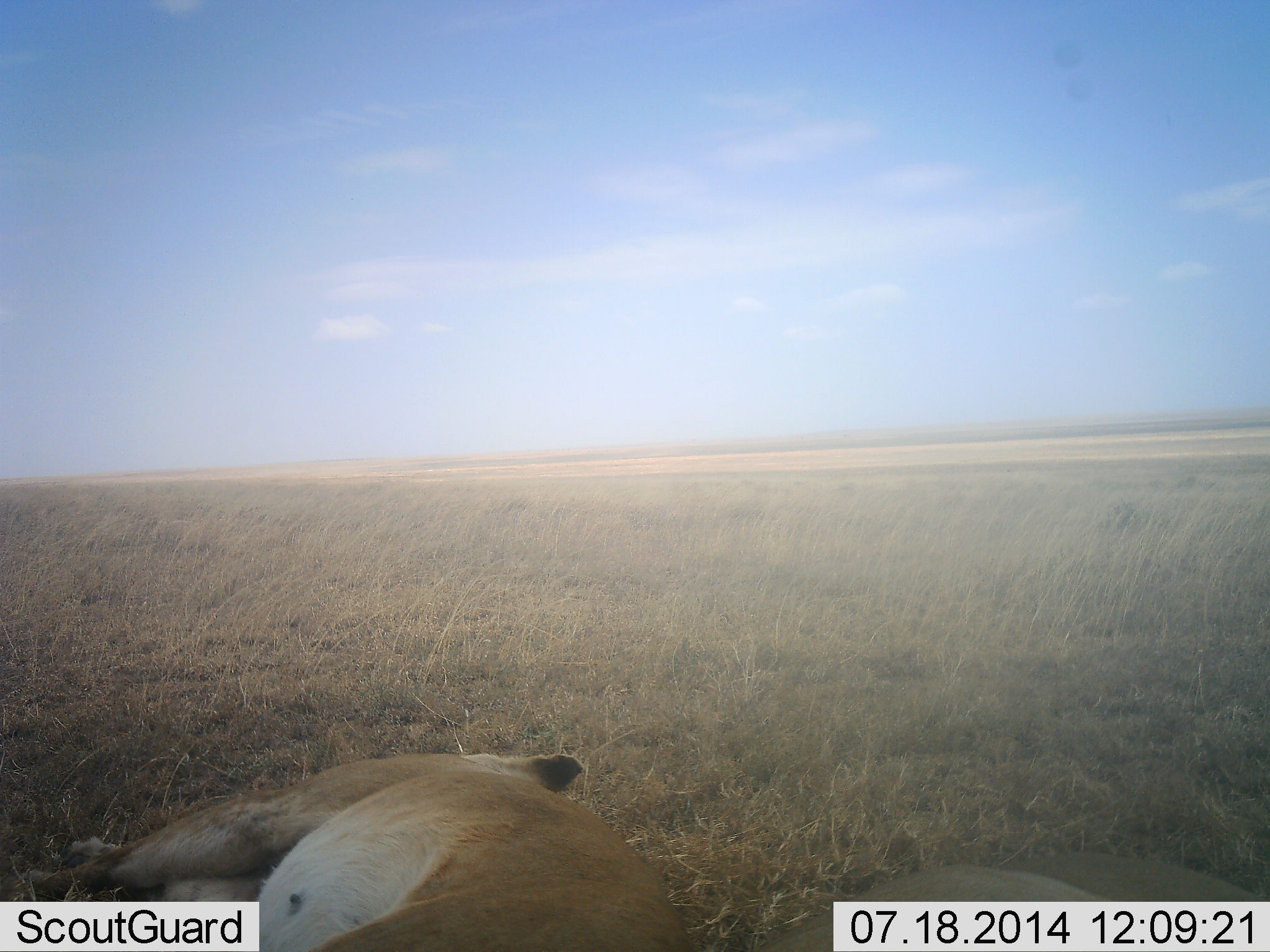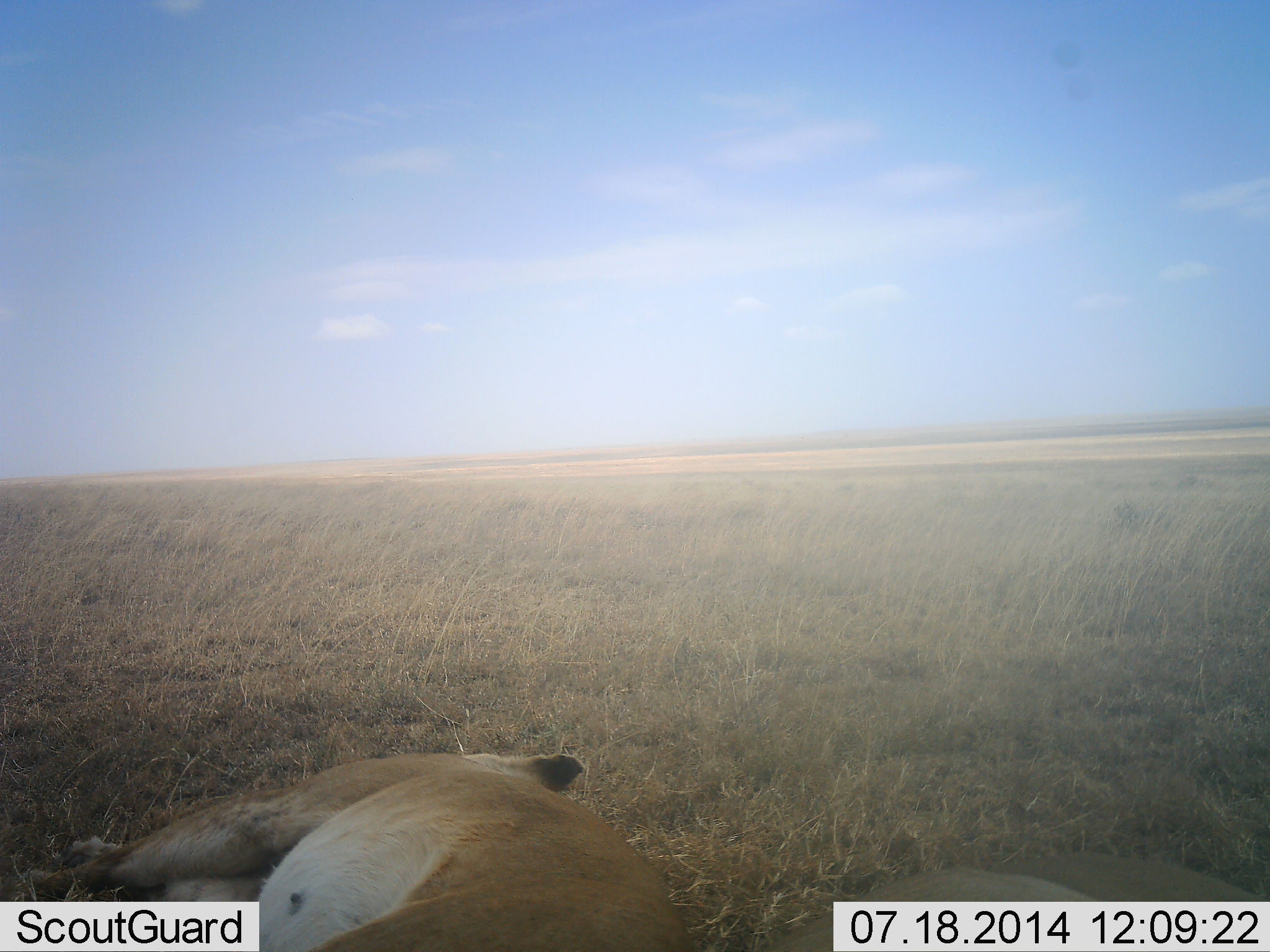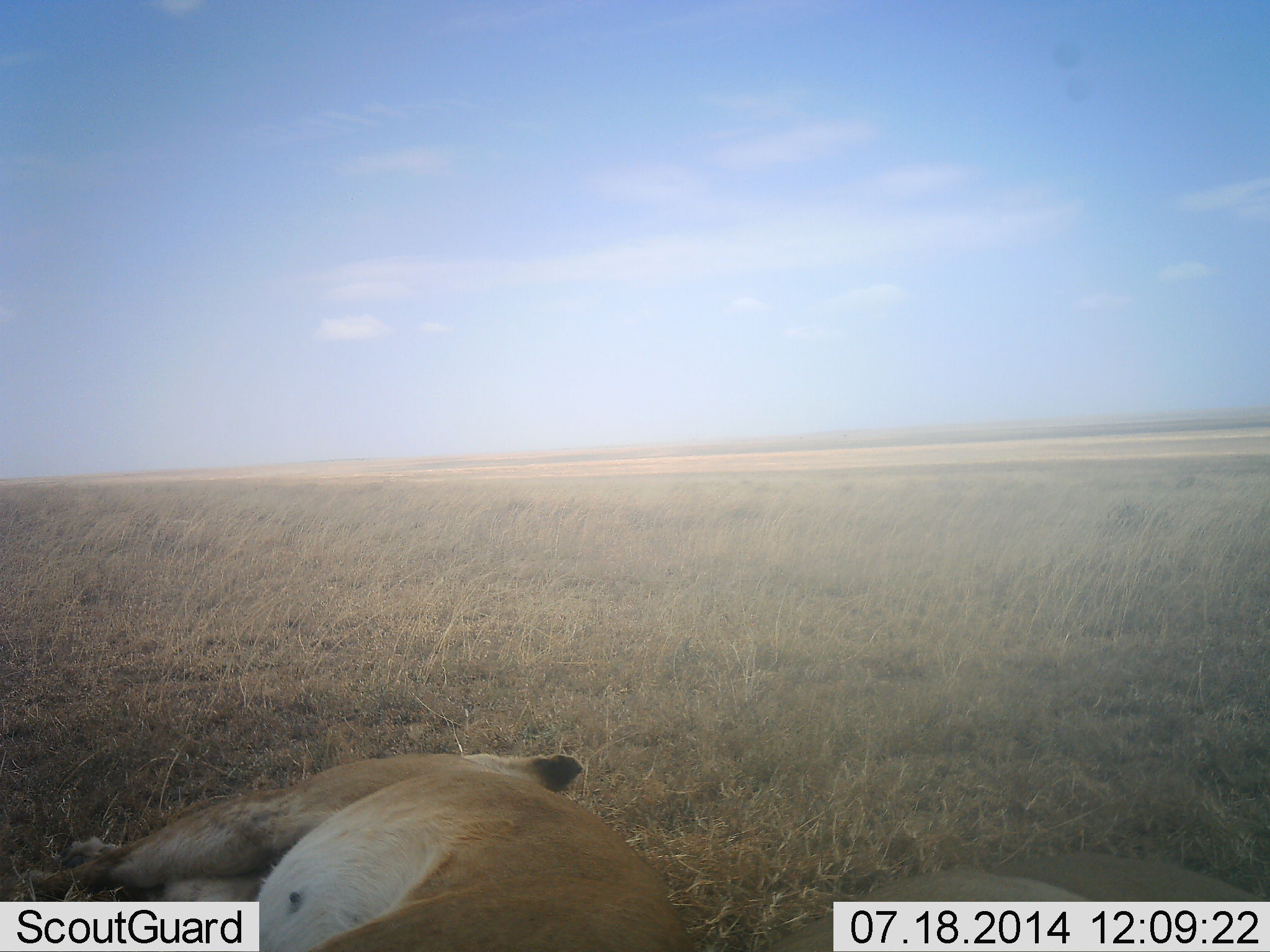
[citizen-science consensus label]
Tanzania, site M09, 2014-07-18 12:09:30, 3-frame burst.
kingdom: Animalia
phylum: Chordata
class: Mammalia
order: Carnivora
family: Felidae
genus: Panthera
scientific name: Panthera leo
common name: lion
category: lionfemale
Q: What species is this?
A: Lionfemale (lion) (Panthera leo).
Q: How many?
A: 1.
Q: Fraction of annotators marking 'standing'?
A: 0%.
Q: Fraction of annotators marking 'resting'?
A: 100%.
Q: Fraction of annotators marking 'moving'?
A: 0%.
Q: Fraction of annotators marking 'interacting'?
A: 0%.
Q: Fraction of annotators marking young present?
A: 0%.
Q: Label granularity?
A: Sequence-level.